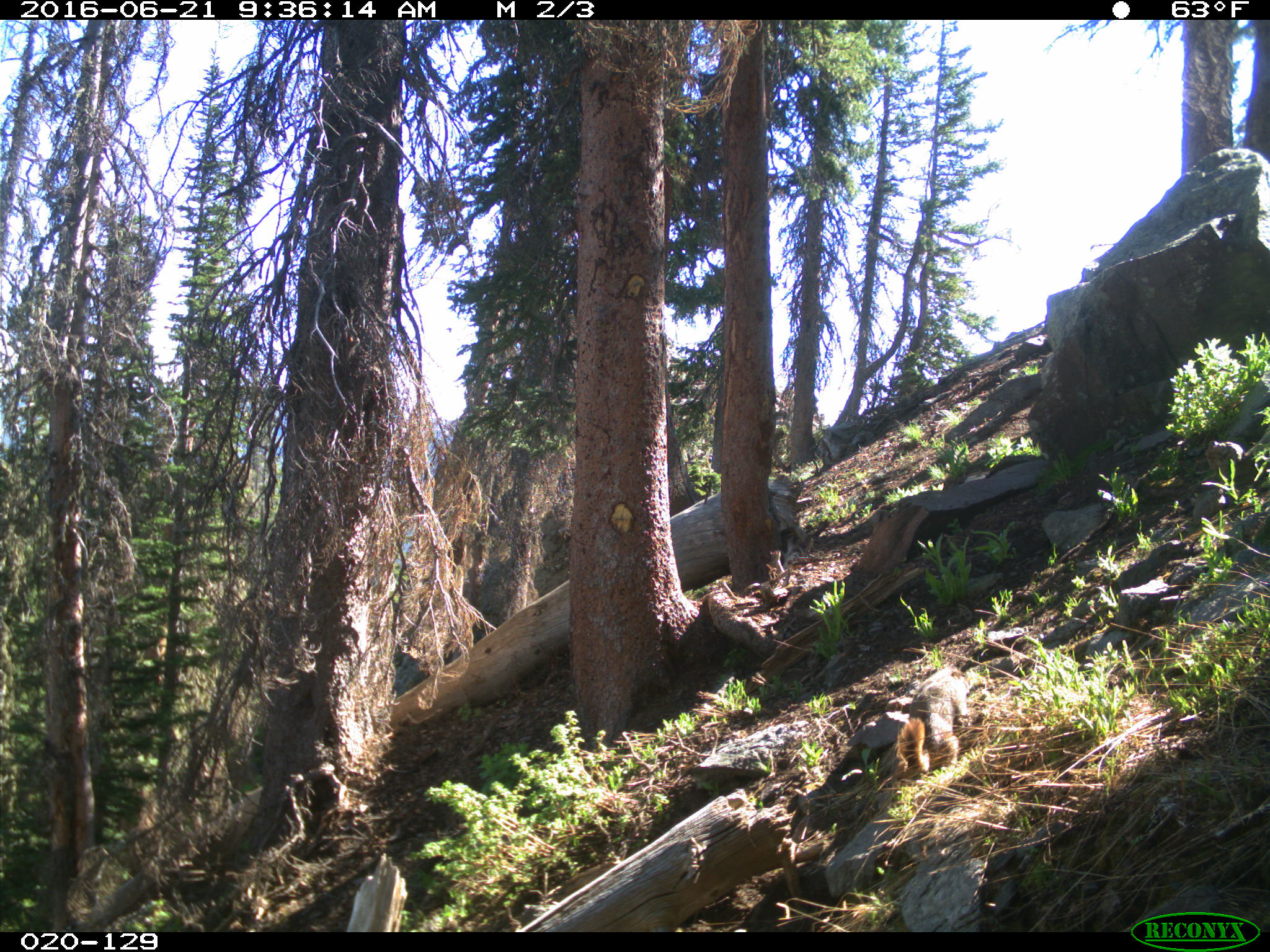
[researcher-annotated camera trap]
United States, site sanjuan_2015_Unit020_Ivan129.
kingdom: Animalia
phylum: Chordata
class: Mammalia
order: Rodentia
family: Sciuridae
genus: Marmota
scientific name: Marmota flaviventris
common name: yellow-bellied marmot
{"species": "Marmota flaviventris (yellow-bellied marmot)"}